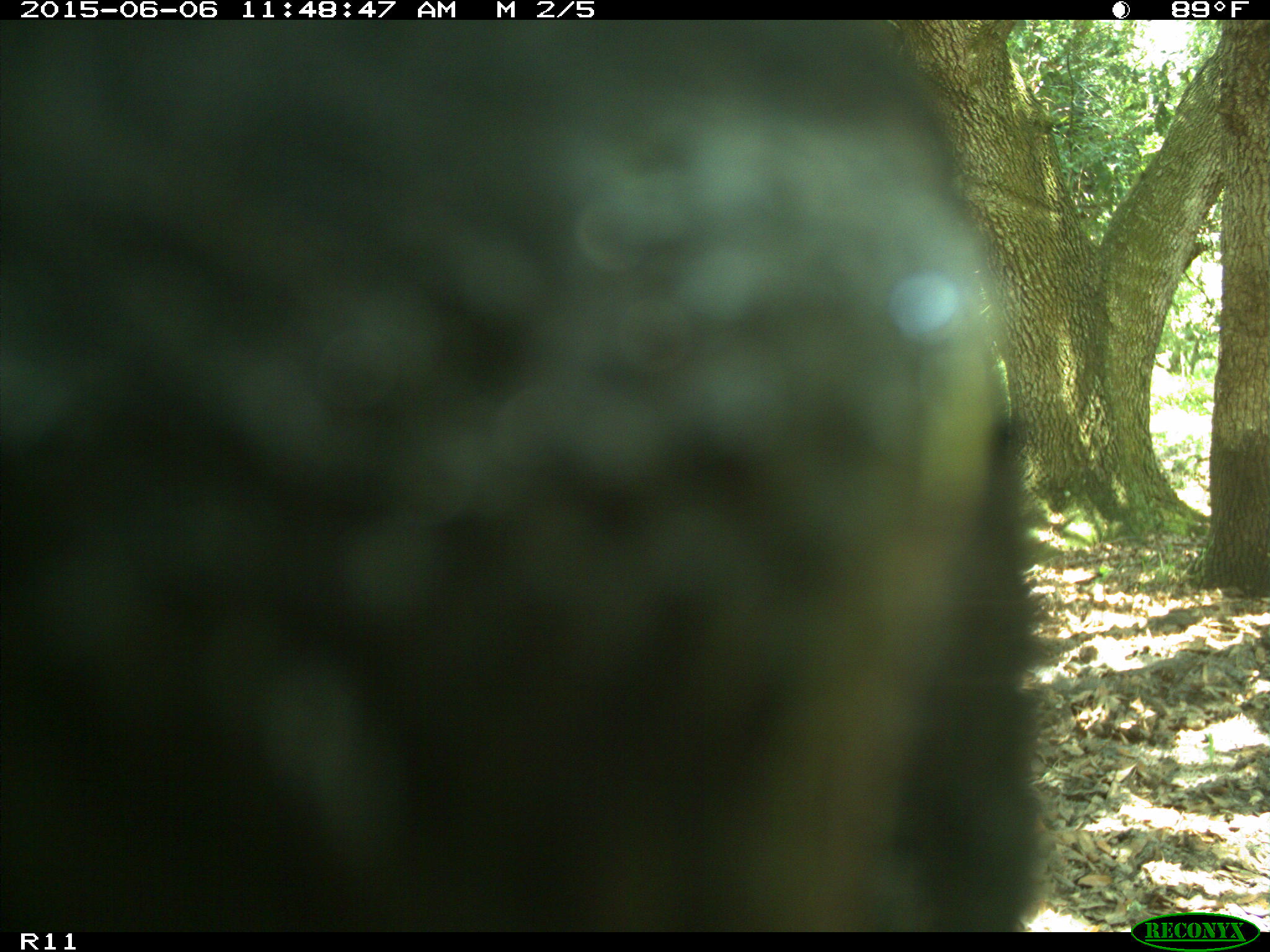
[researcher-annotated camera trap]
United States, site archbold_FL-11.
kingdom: Animalia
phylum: Chordata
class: Mammalia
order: Artiodactyla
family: Bovidae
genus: Bos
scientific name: Bos taurus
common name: domestic cow